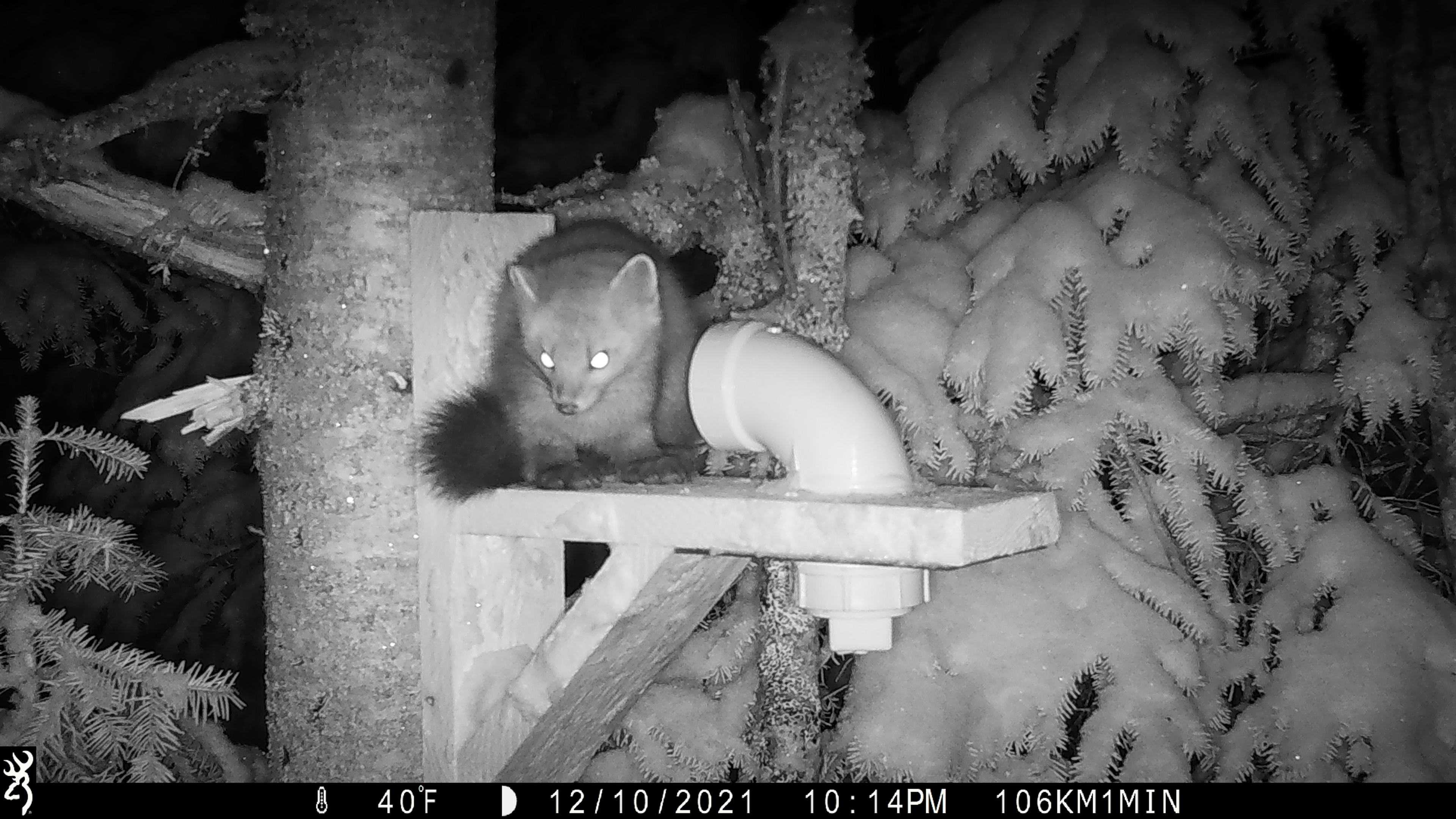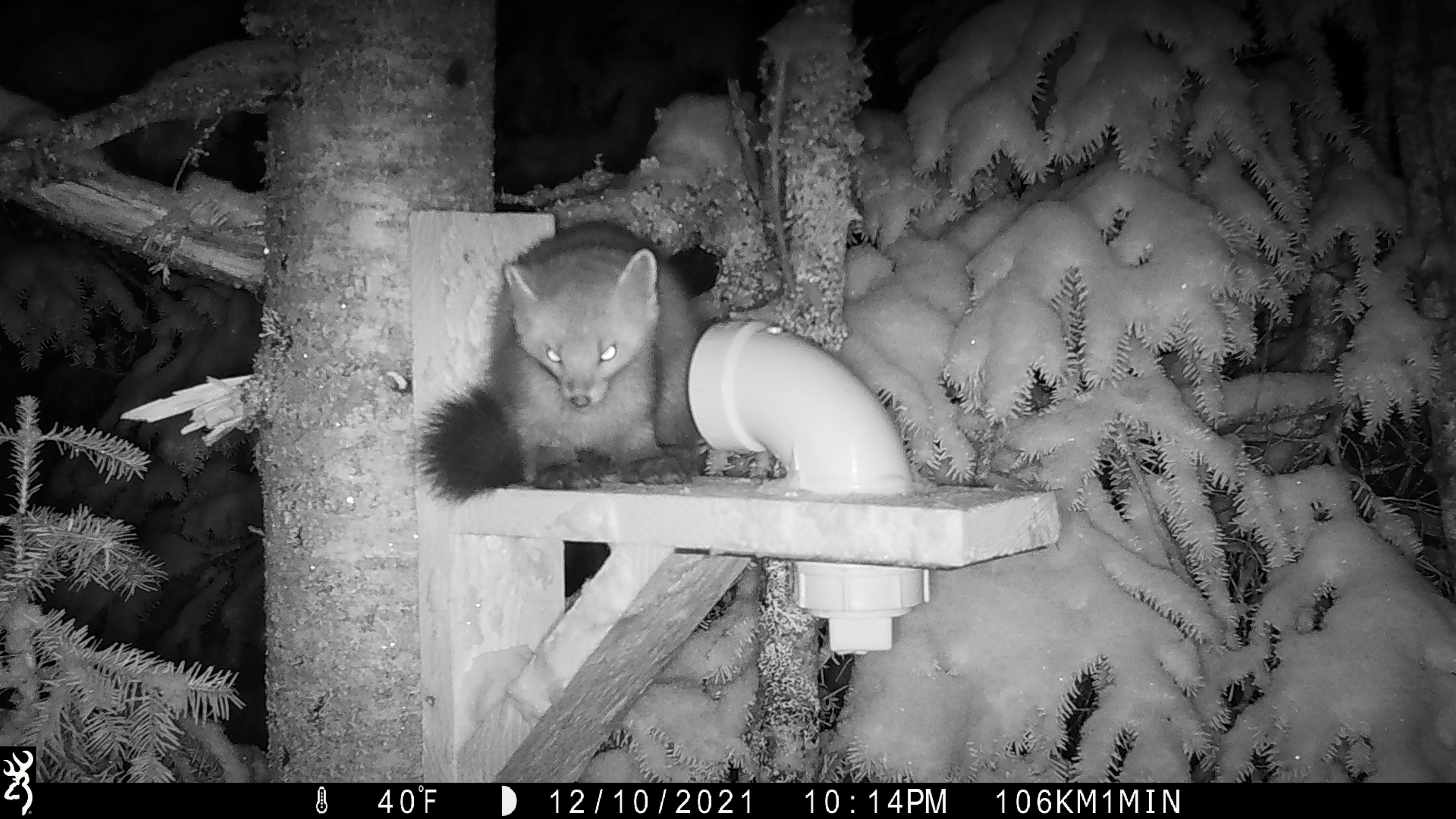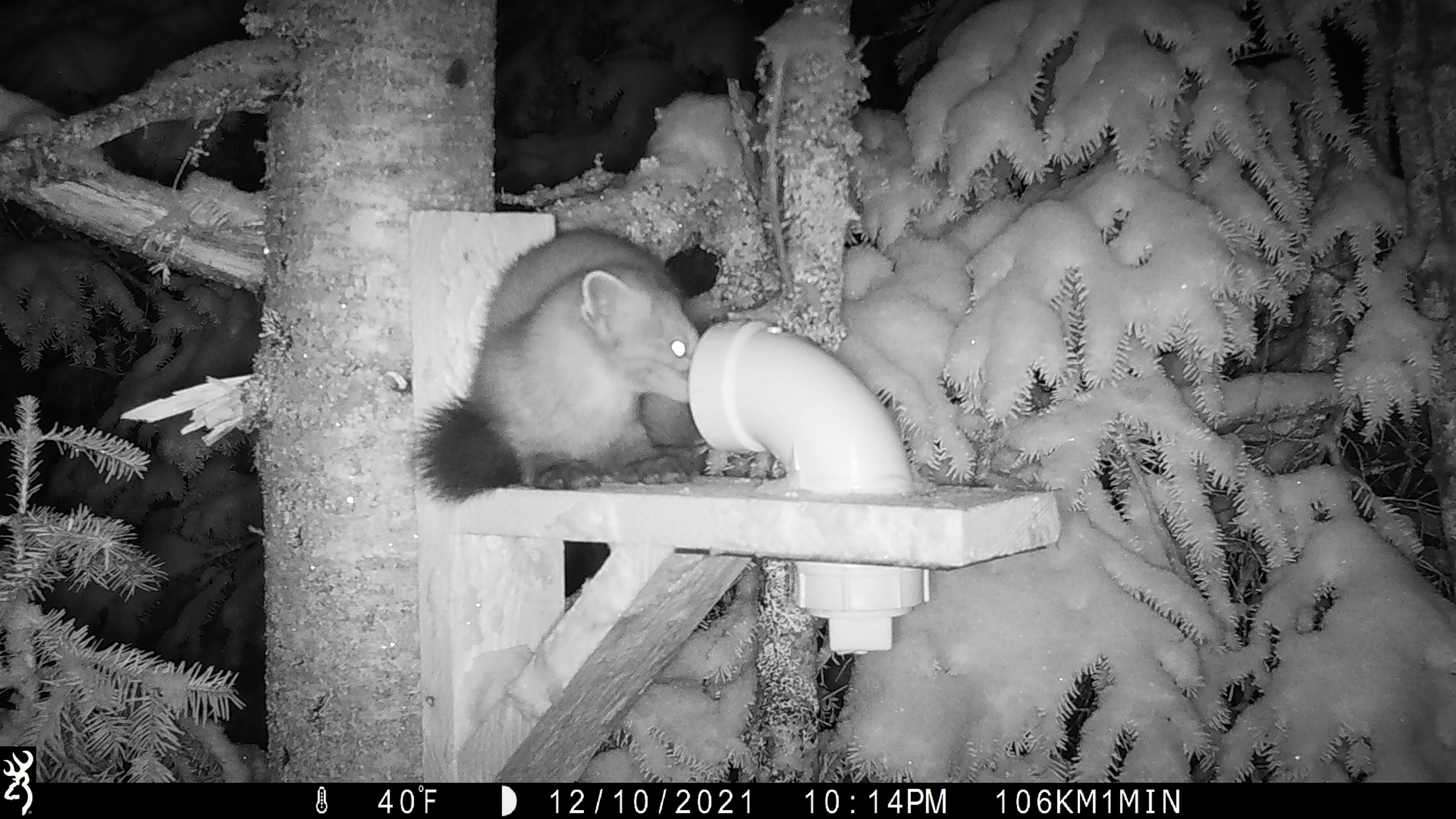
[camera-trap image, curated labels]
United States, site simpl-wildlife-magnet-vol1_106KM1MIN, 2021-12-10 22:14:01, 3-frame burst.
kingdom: Animalia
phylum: Chordata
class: Mammalia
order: Carnivora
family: Mustelidae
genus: Martes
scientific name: Martes americana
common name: american marten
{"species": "american marten (Martes americana)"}